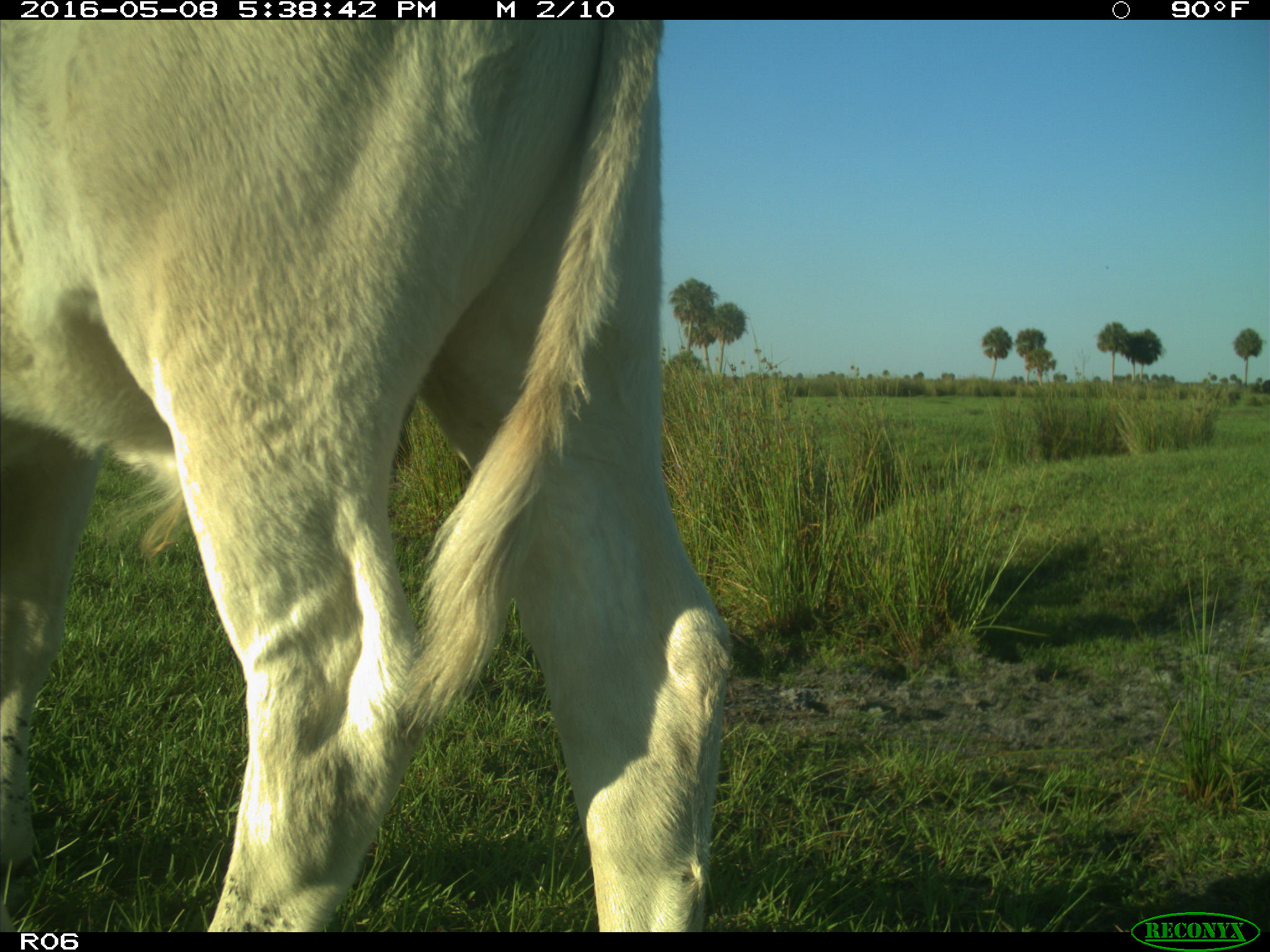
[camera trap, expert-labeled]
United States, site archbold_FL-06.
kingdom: Animalia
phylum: Chordata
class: Mammalia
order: Artiodactyla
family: Bovidae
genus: Bos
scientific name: Bos taurus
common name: domestic cow